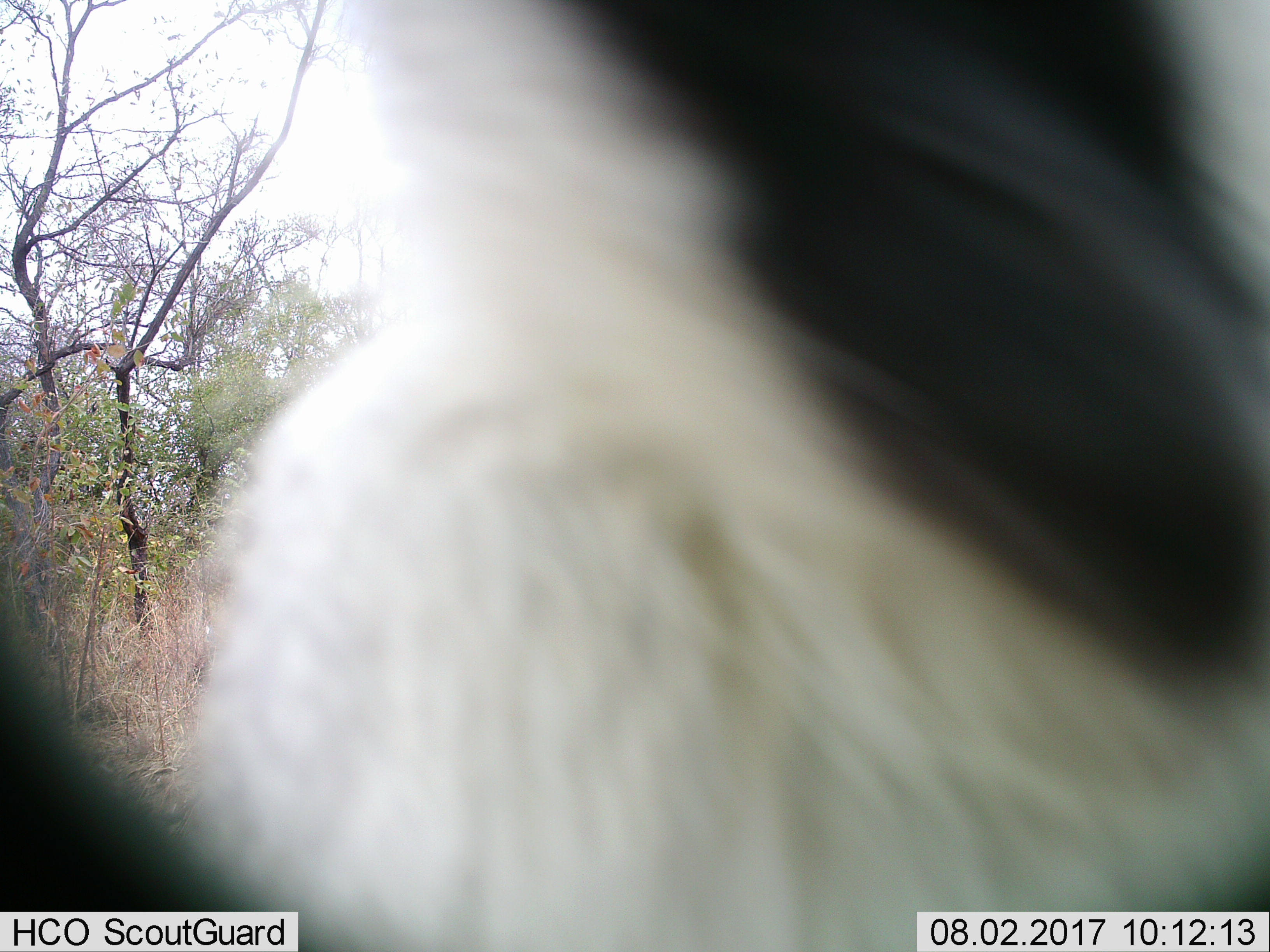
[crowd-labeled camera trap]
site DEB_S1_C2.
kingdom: Animalia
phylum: Chordata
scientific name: Vertebrata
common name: domestic animal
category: domesticanimal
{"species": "domesticanimal (domestic animal) (Vertebrata)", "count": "1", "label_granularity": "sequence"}